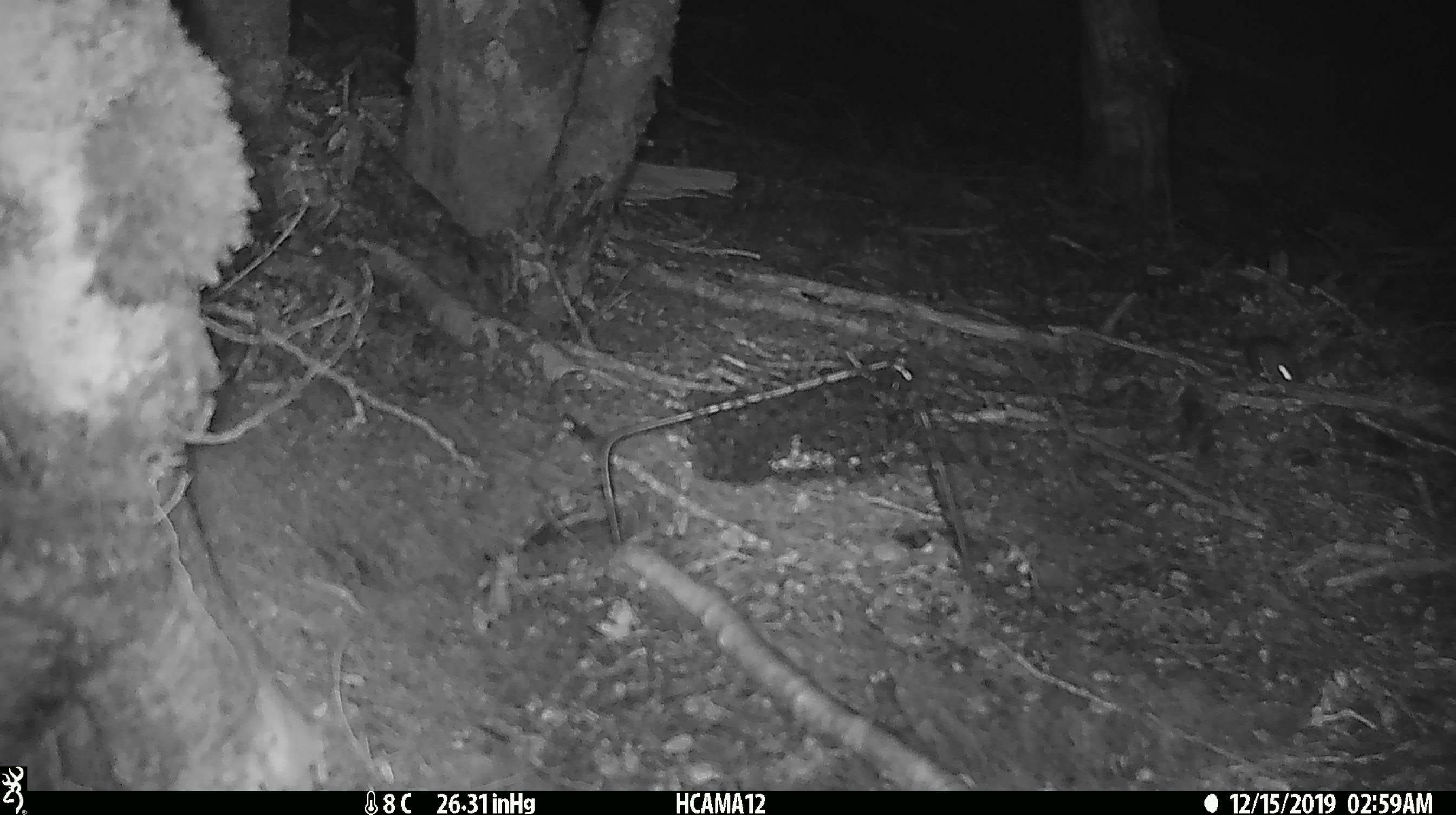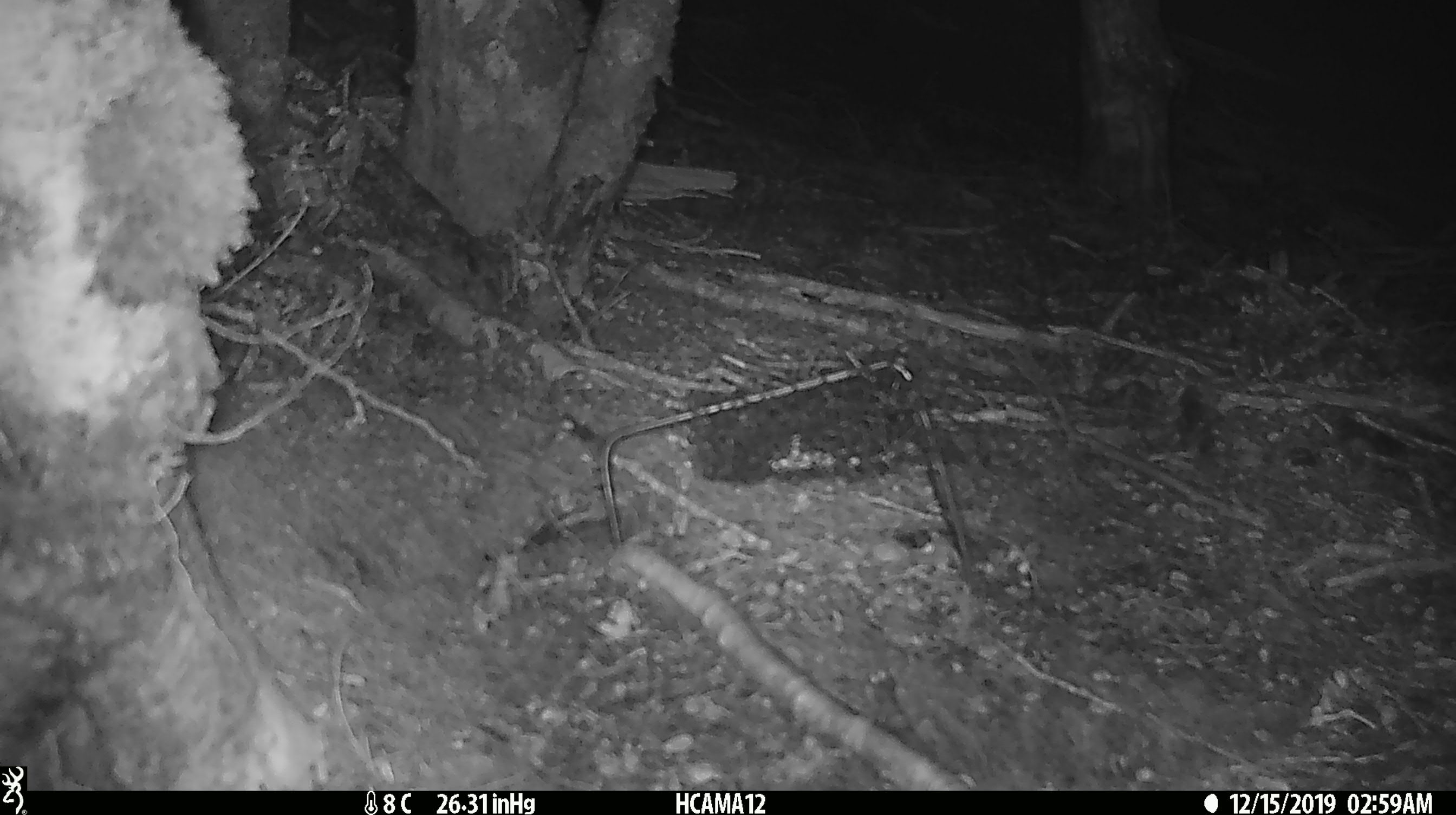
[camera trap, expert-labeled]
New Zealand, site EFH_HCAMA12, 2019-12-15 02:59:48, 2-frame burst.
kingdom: Animalia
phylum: Chordata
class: Mammalia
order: Rodentia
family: Muridae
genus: Mus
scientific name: Mus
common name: mouse